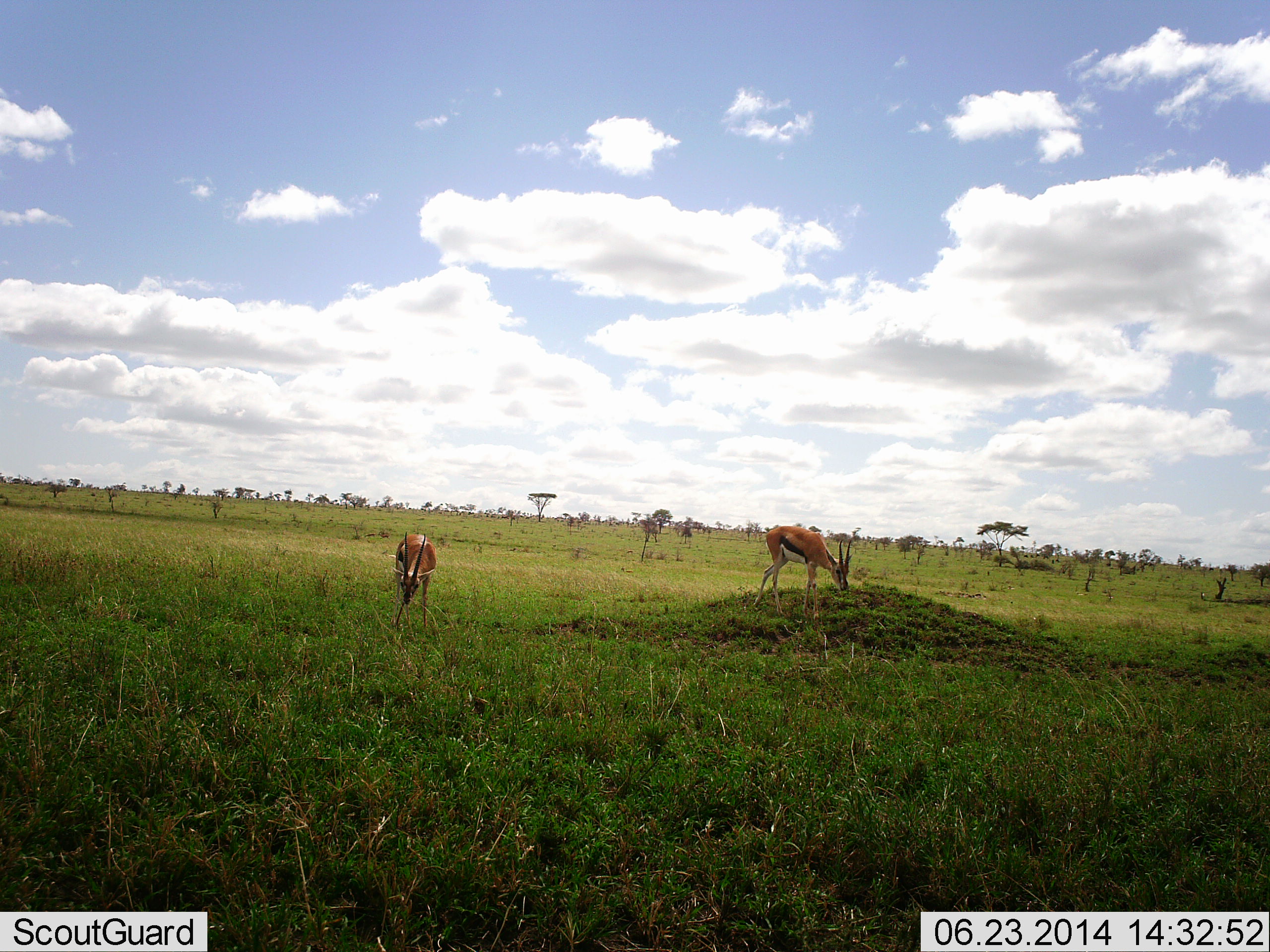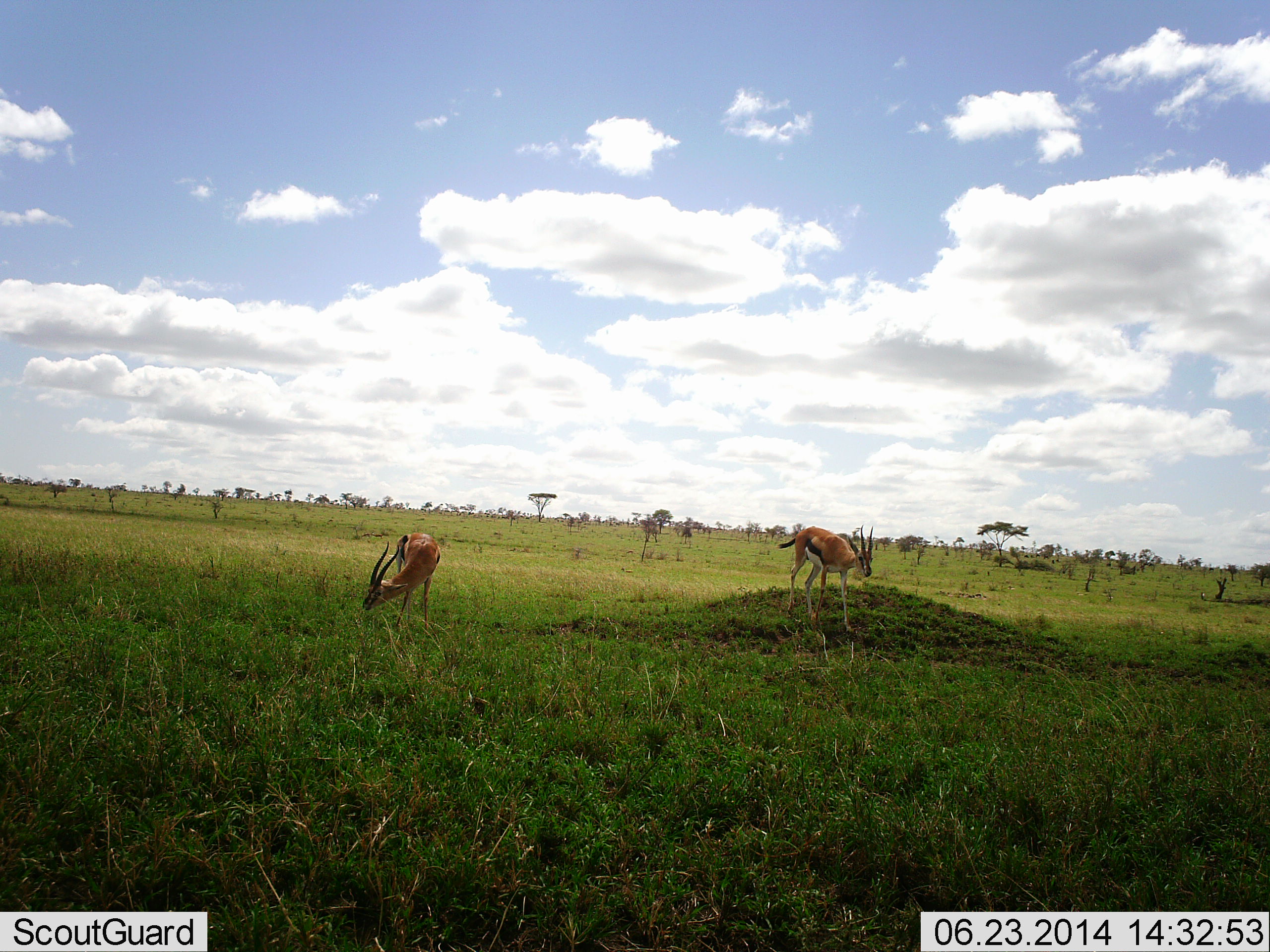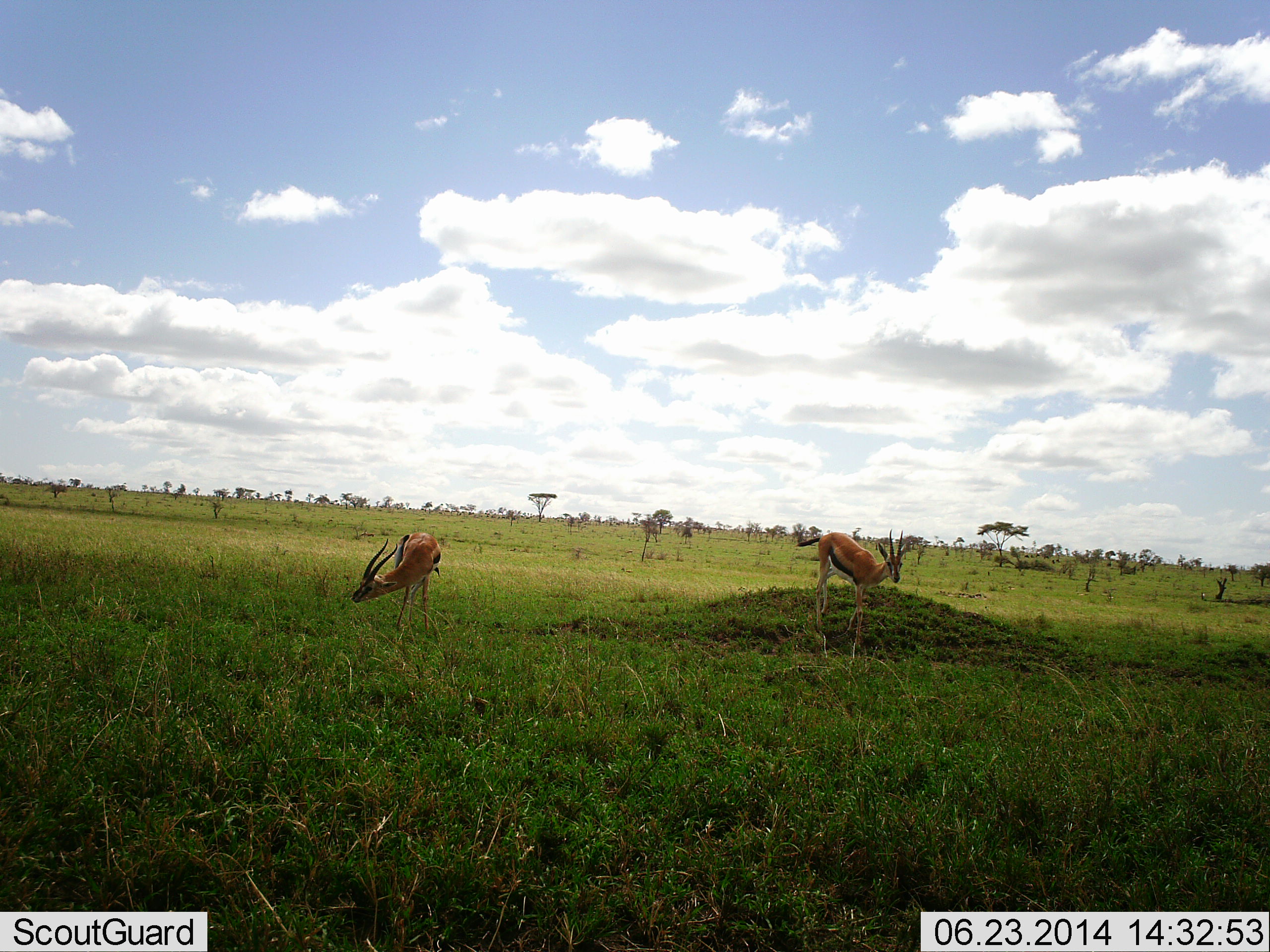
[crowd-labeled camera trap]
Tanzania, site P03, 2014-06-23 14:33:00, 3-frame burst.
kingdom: Animalia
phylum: Chordata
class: Mammalia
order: Artiodactyla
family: Bovidae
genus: Eudorcas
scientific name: Eudorcas thomsonii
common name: thomson's gazelle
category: gazellethomsons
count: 2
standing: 50%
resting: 0%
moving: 40%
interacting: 0%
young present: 0%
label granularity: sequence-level